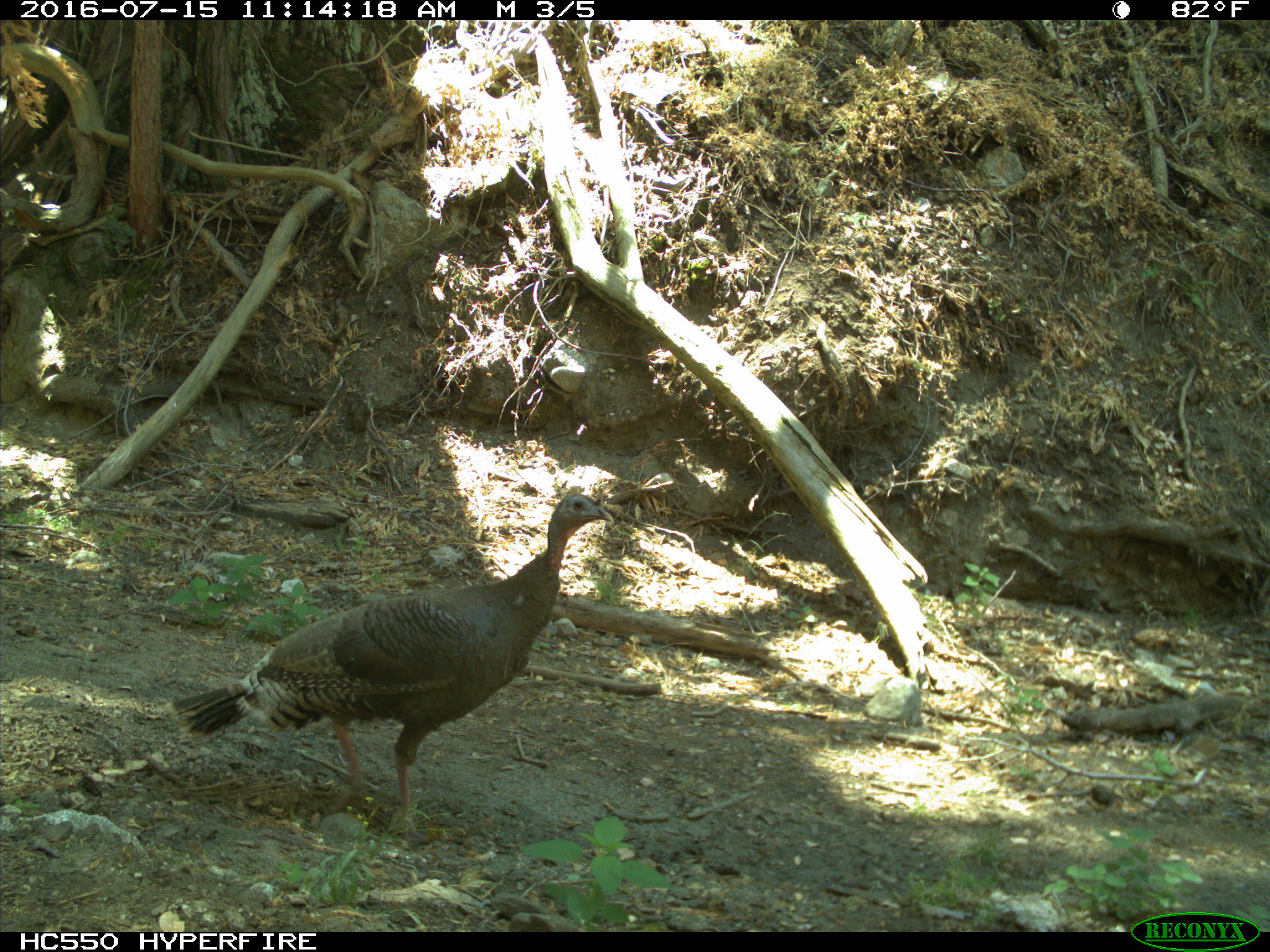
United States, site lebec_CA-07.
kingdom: Animalia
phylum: Chordata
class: Aves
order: Galliformes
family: Phasianidae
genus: Meleagris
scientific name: Meleagris gallopavo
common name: wild turkey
Meleagris gallopavo (wild turkey).